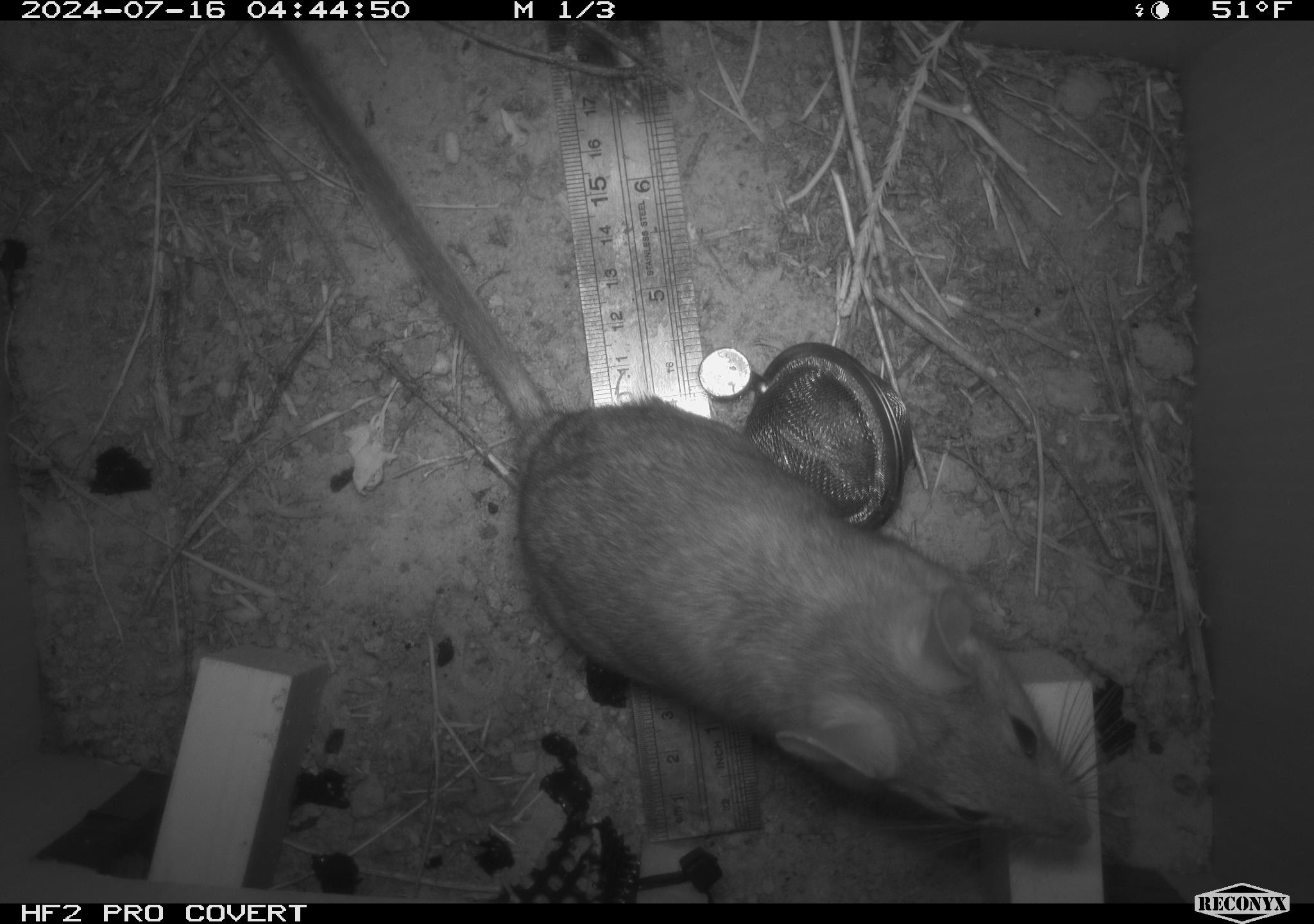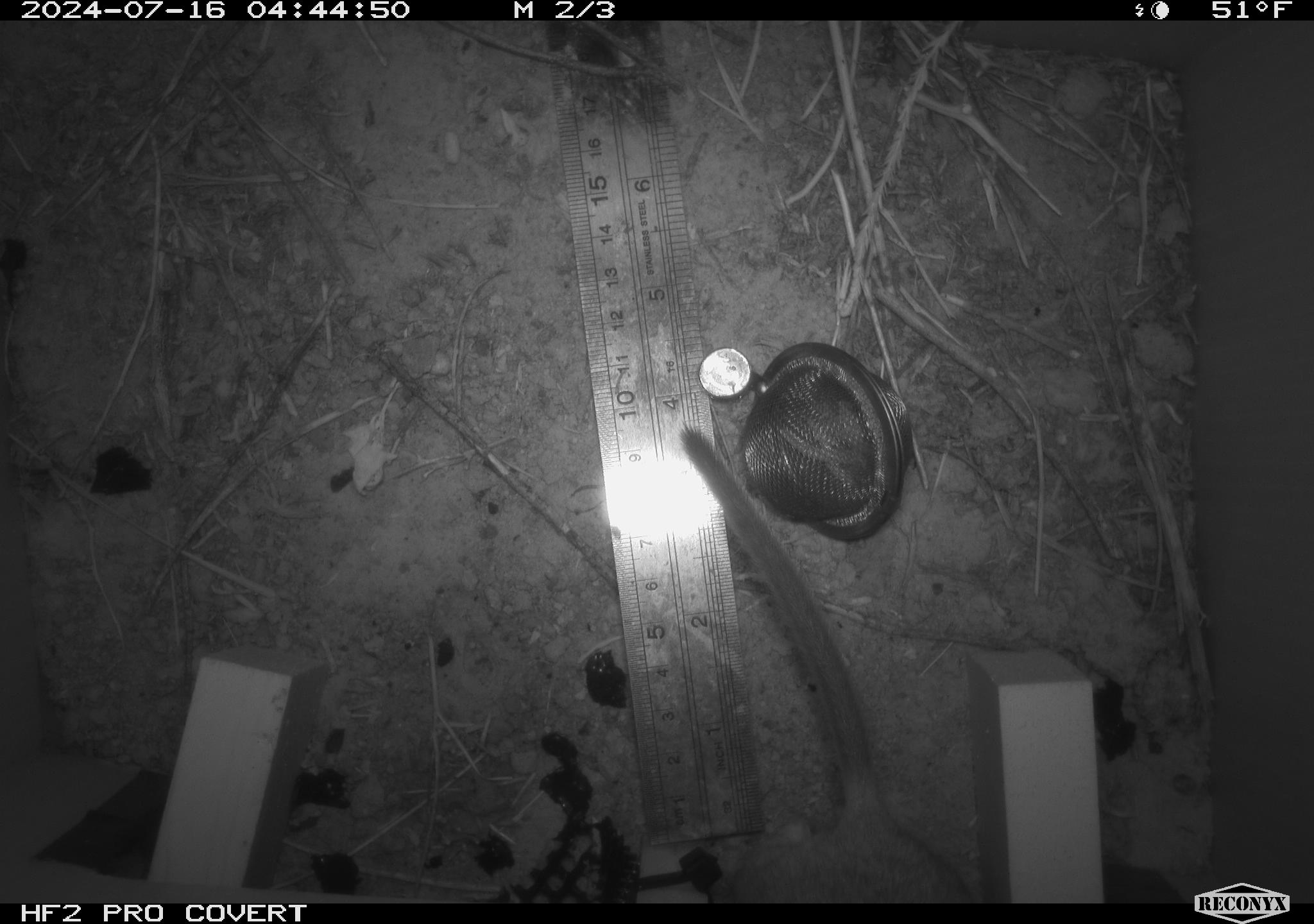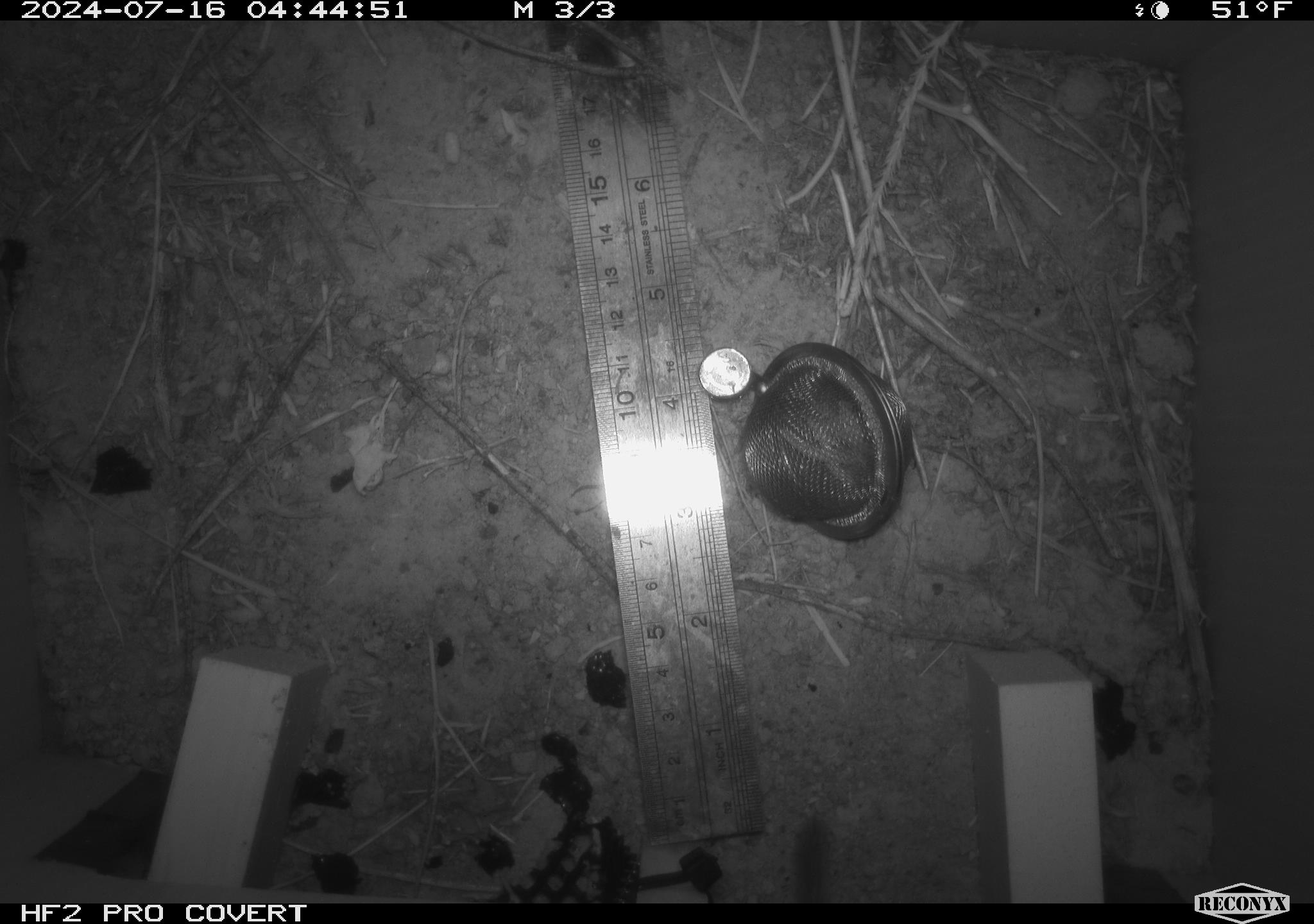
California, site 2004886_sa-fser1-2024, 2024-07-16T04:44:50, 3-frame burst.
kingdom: Animalia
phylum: Chordata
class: Mammalia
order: Rodentia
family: Cricetidae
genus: Neotoma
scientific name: Neotoma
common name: pack rat or woodrat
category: neotoma species